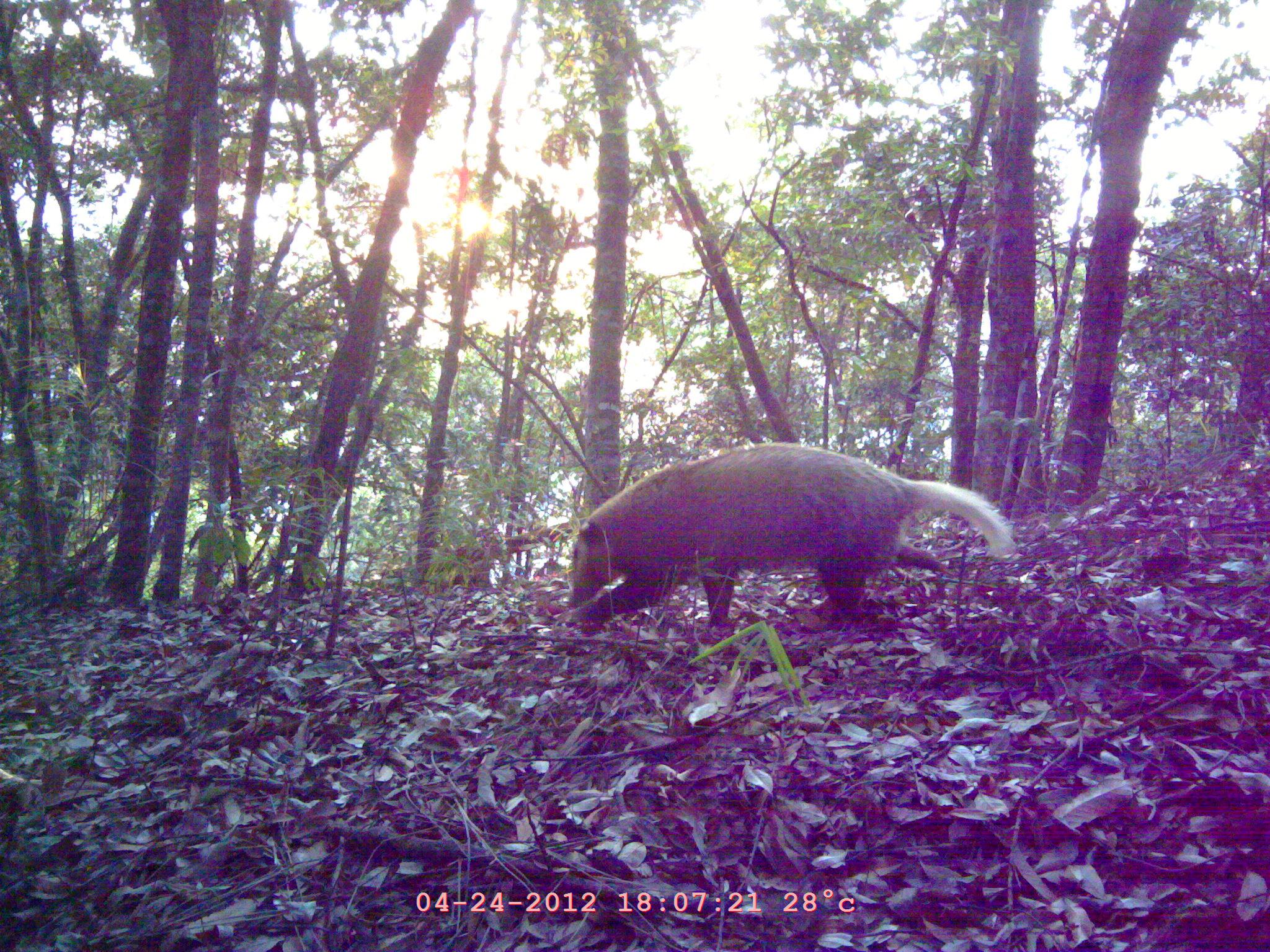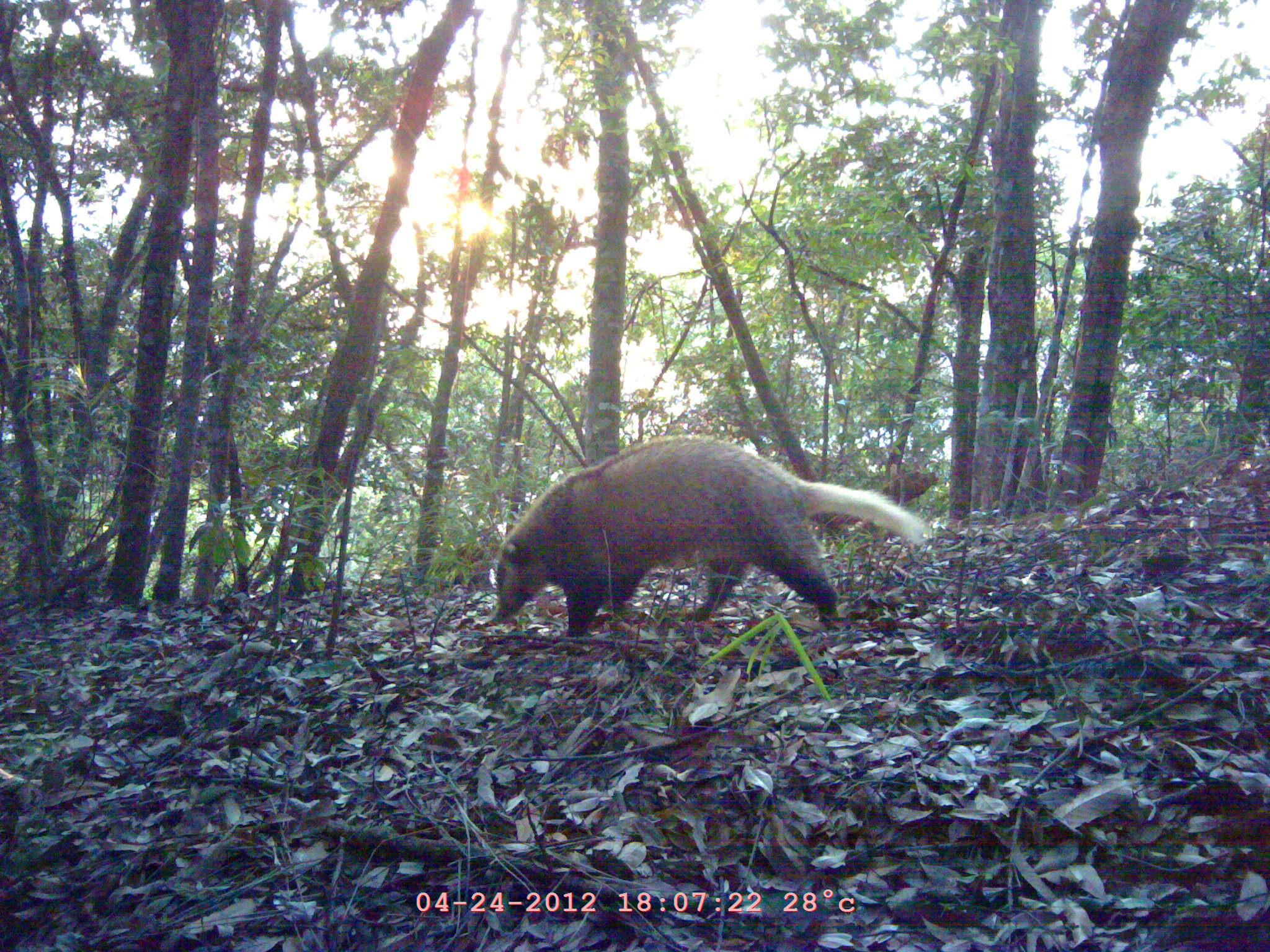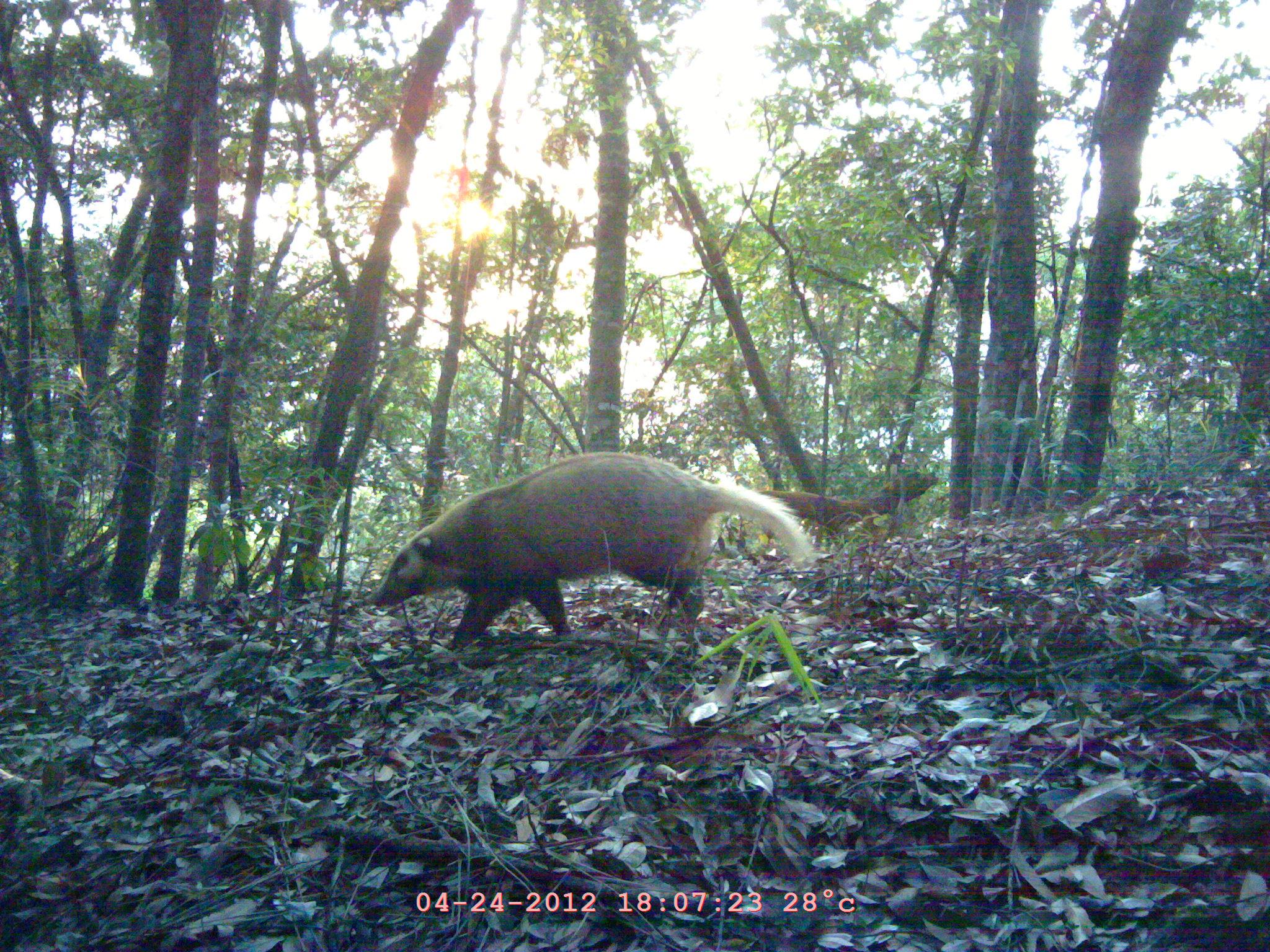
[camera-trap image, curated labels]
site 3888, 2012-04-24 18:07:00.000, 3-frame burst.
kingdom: Animalia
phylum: Chordata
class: Mammalia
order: Carnivora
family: Mustelidae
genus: Arctonyx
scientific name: Arctonyx collaris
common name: greater hog badger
Arctonyx collaris (greater hog badger), count 1.